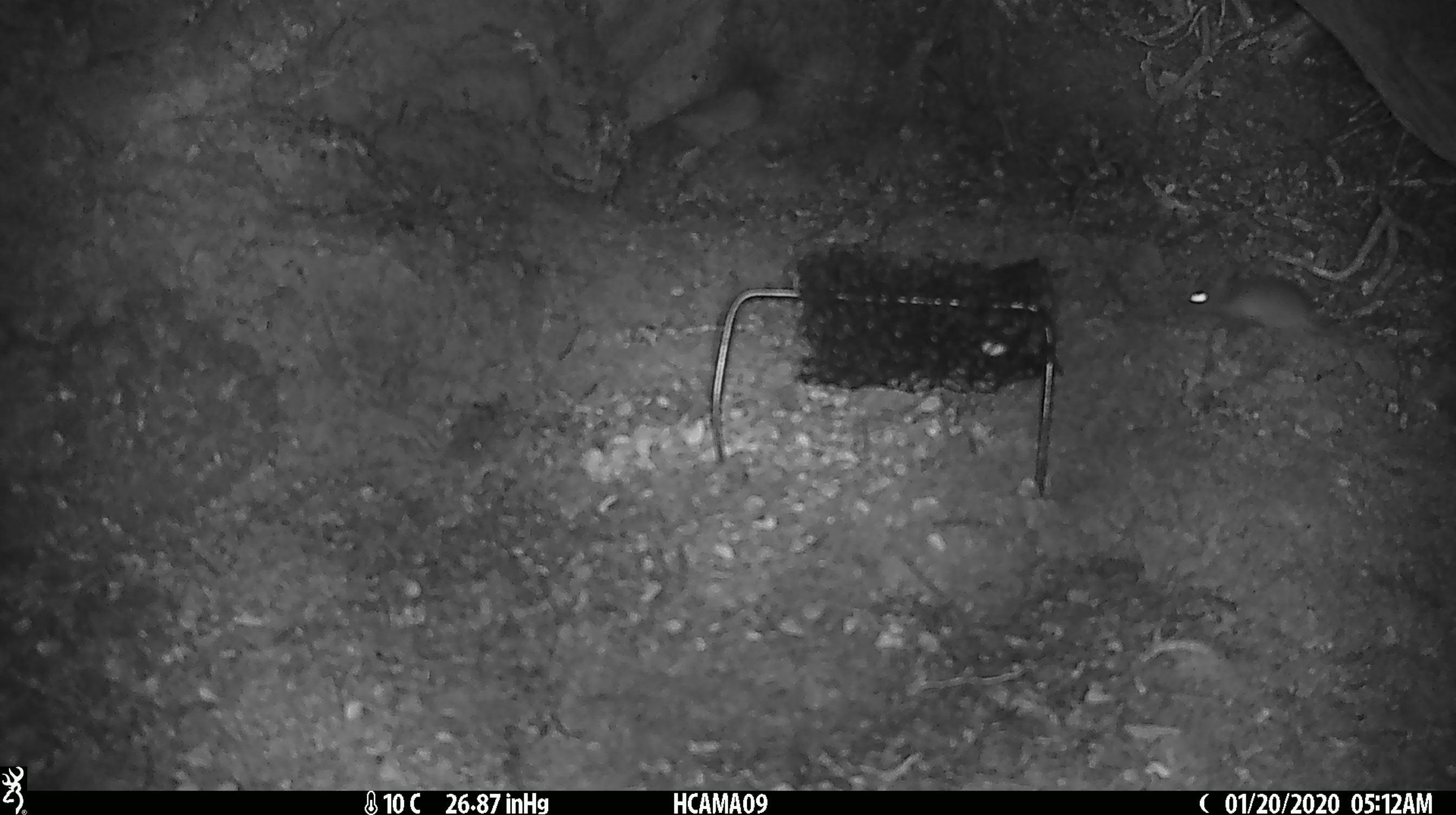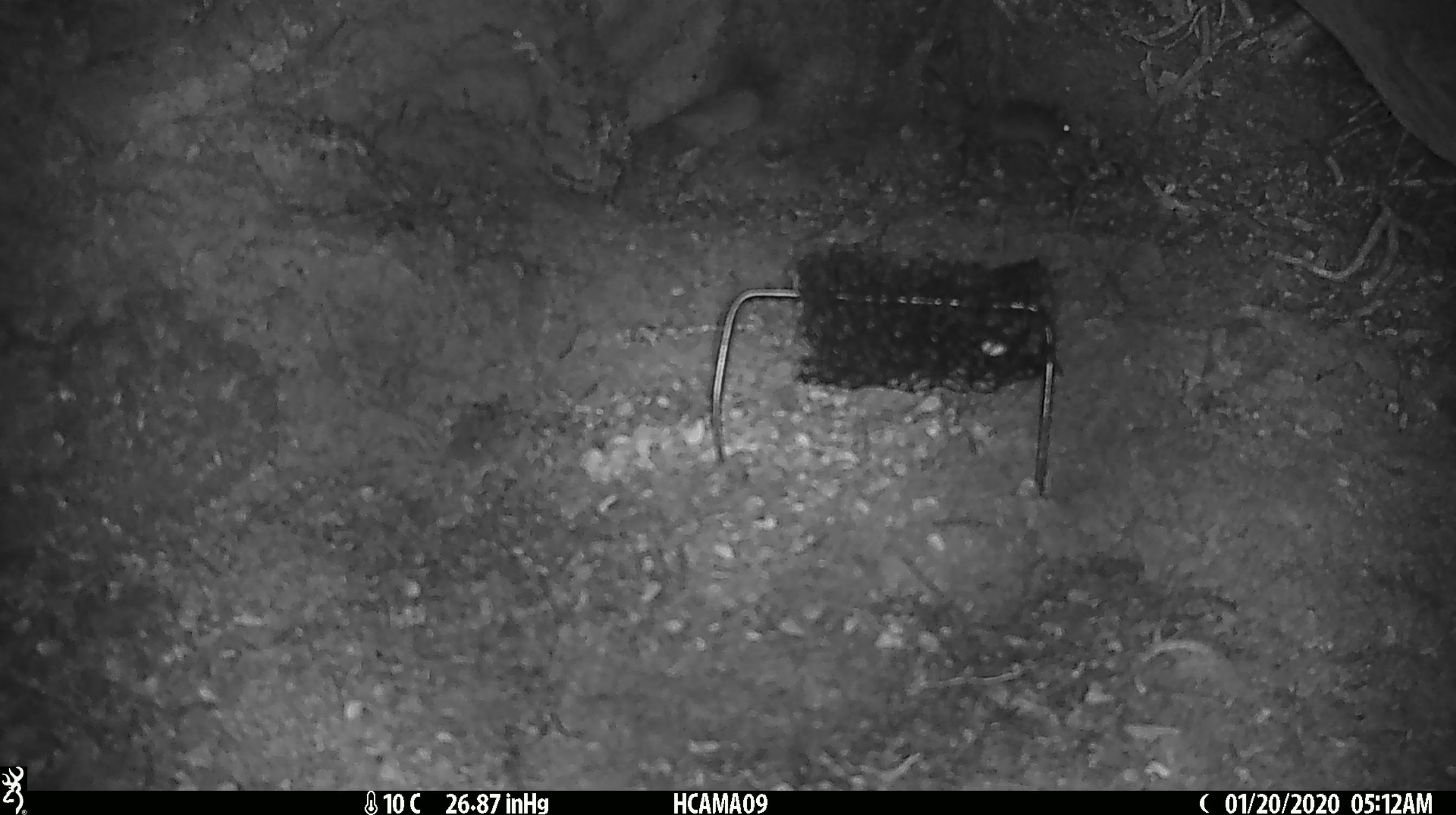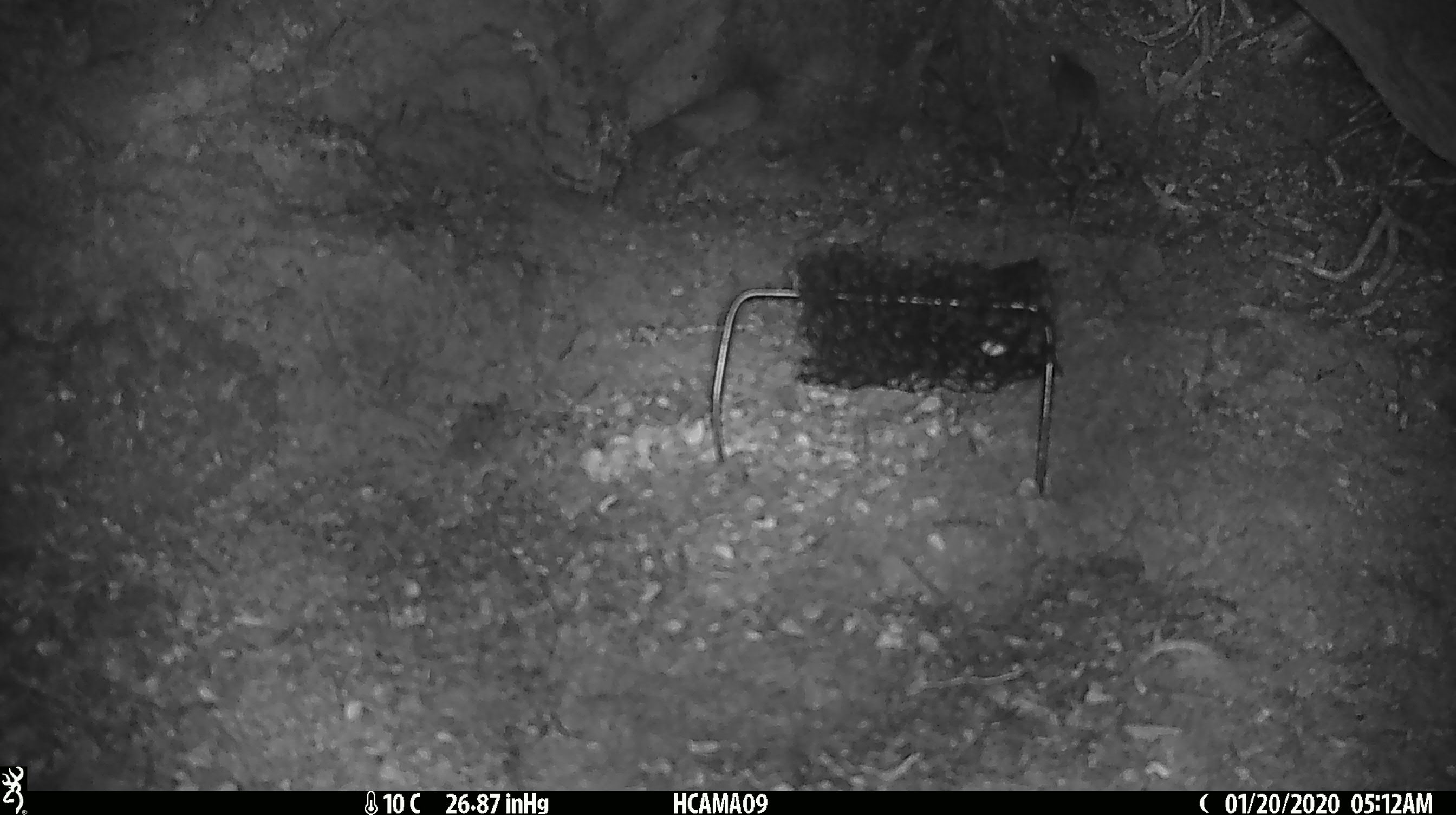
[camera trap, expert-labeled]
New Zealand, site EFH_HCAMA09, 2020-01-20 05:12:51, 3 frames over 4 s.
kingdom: Animalia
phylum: Chordata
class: Mammalia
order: Rodentia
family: Muridae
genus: Mus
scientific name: Mus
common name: mouse